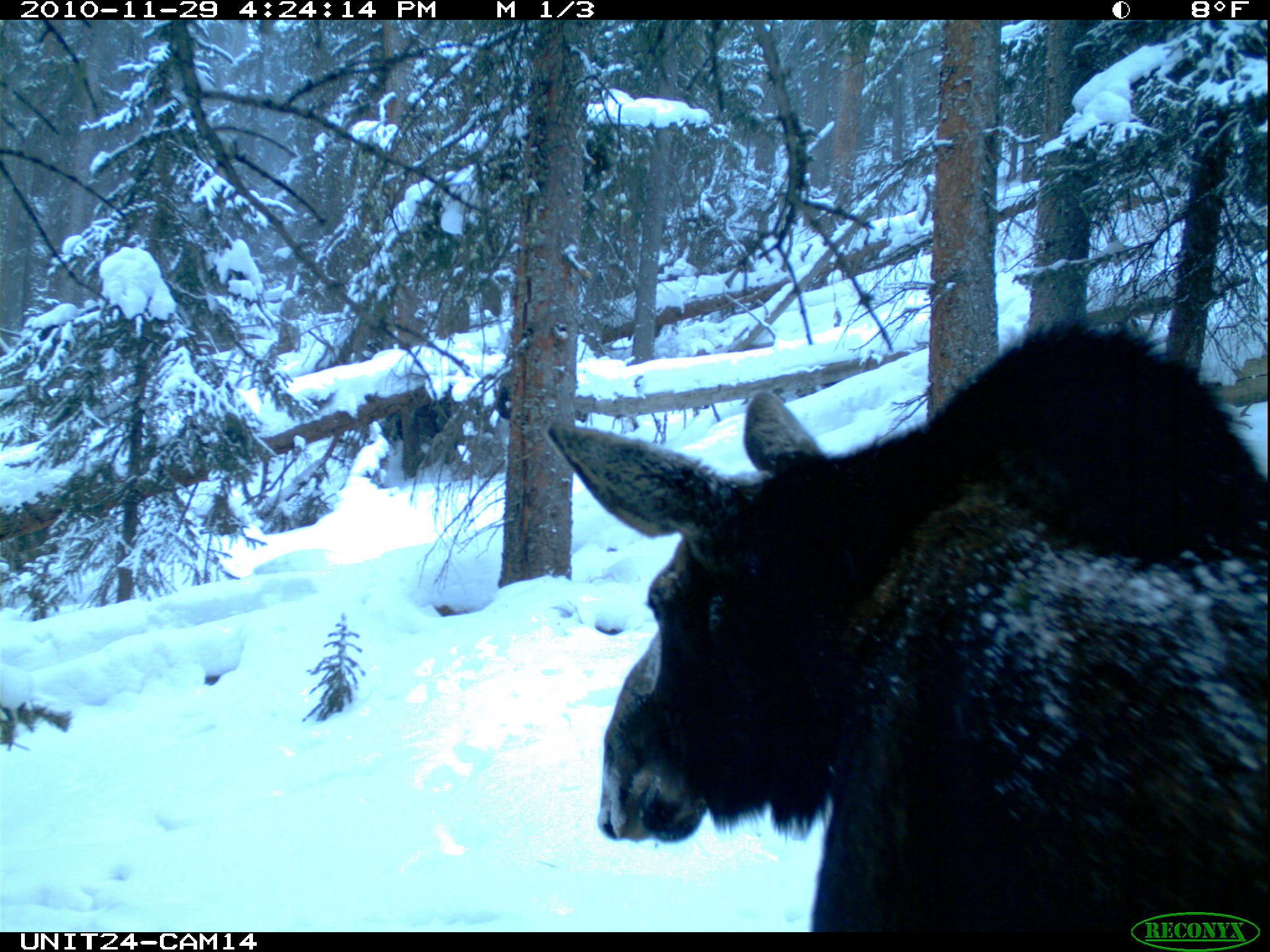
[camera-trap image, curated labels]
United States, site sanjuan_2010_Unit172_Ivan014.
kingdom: Animalia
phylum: Chordata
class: Mammalia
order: Artiodactyla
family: Cervidae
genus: Alces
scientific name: Alces alces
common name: moose